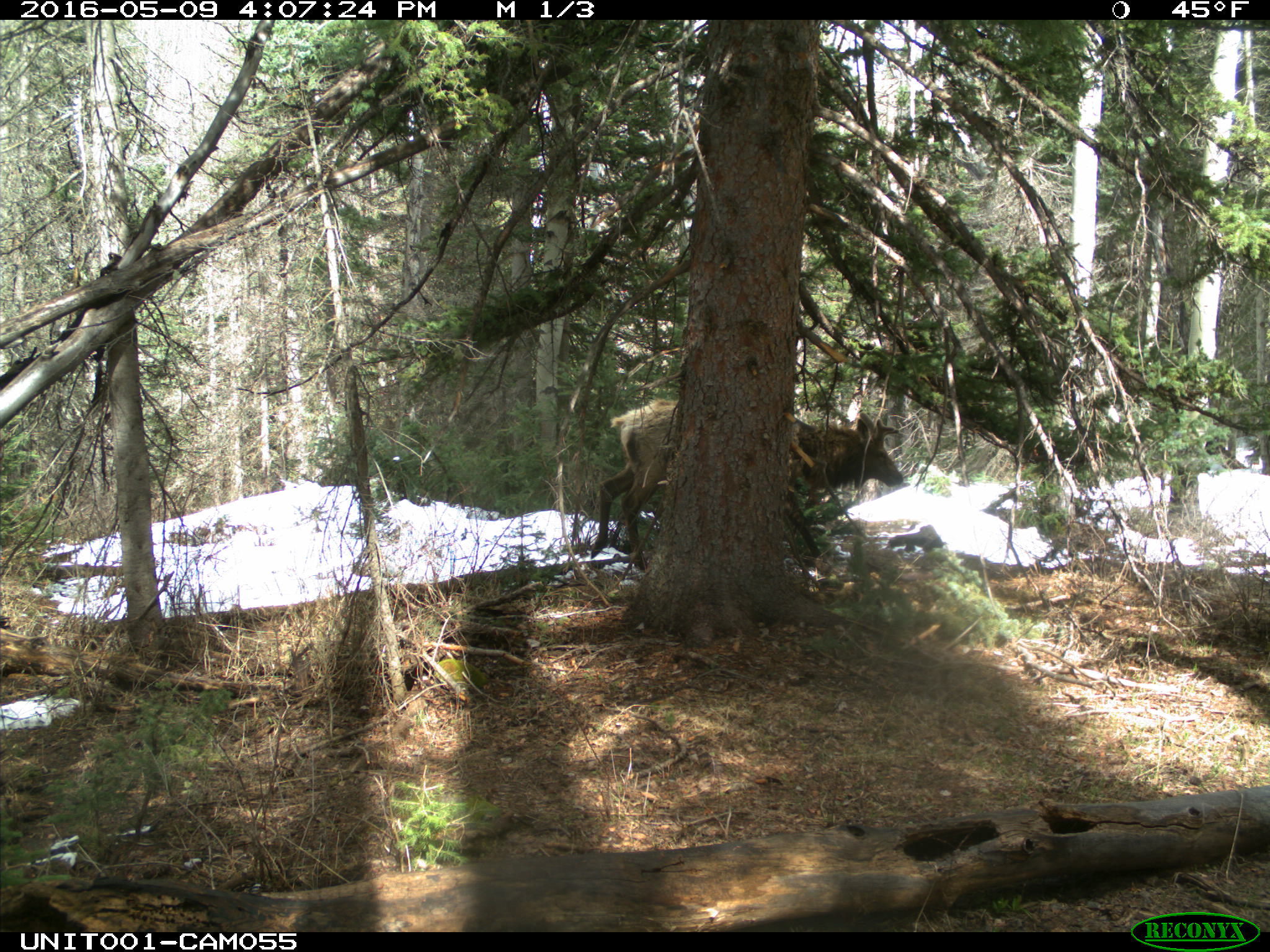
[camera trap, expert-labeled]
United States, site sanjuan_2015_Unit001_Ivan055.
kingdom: Animalia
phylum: Chordata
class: Mammalia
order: Artiodactyla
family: Cervidae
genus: Cervus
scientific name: Cervus elaphus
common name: red deer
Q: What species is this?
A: Cervus elaphus (red deer).